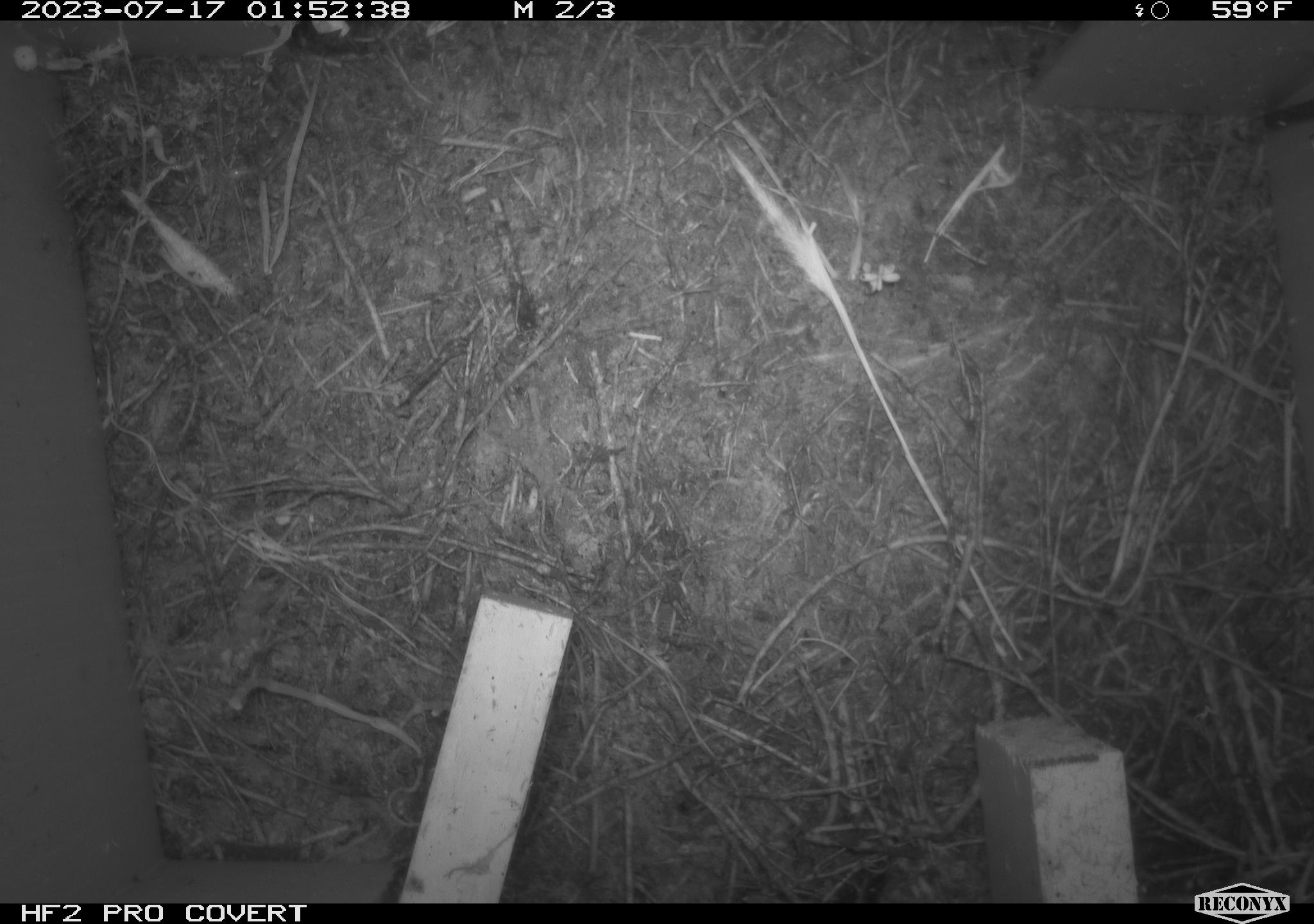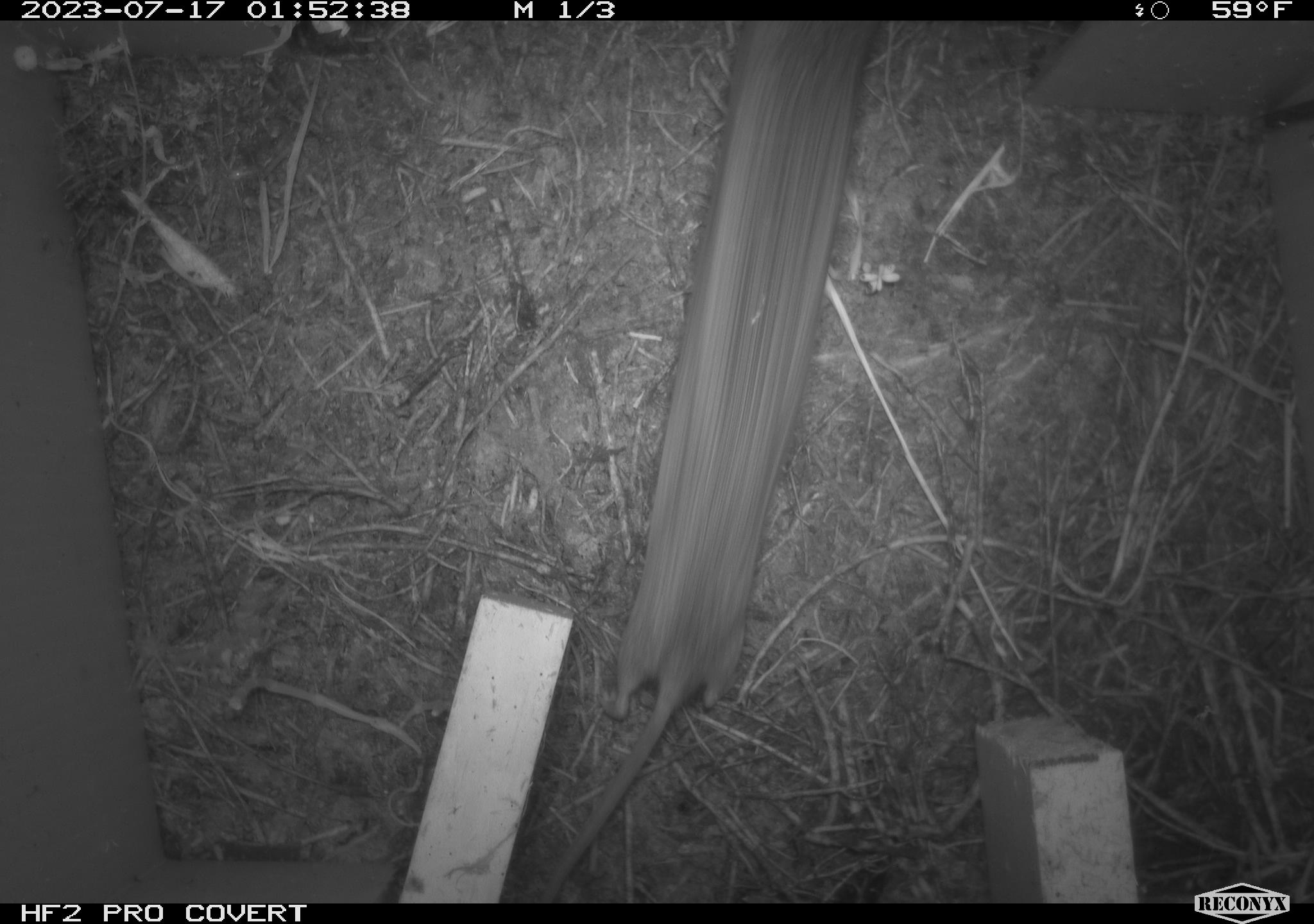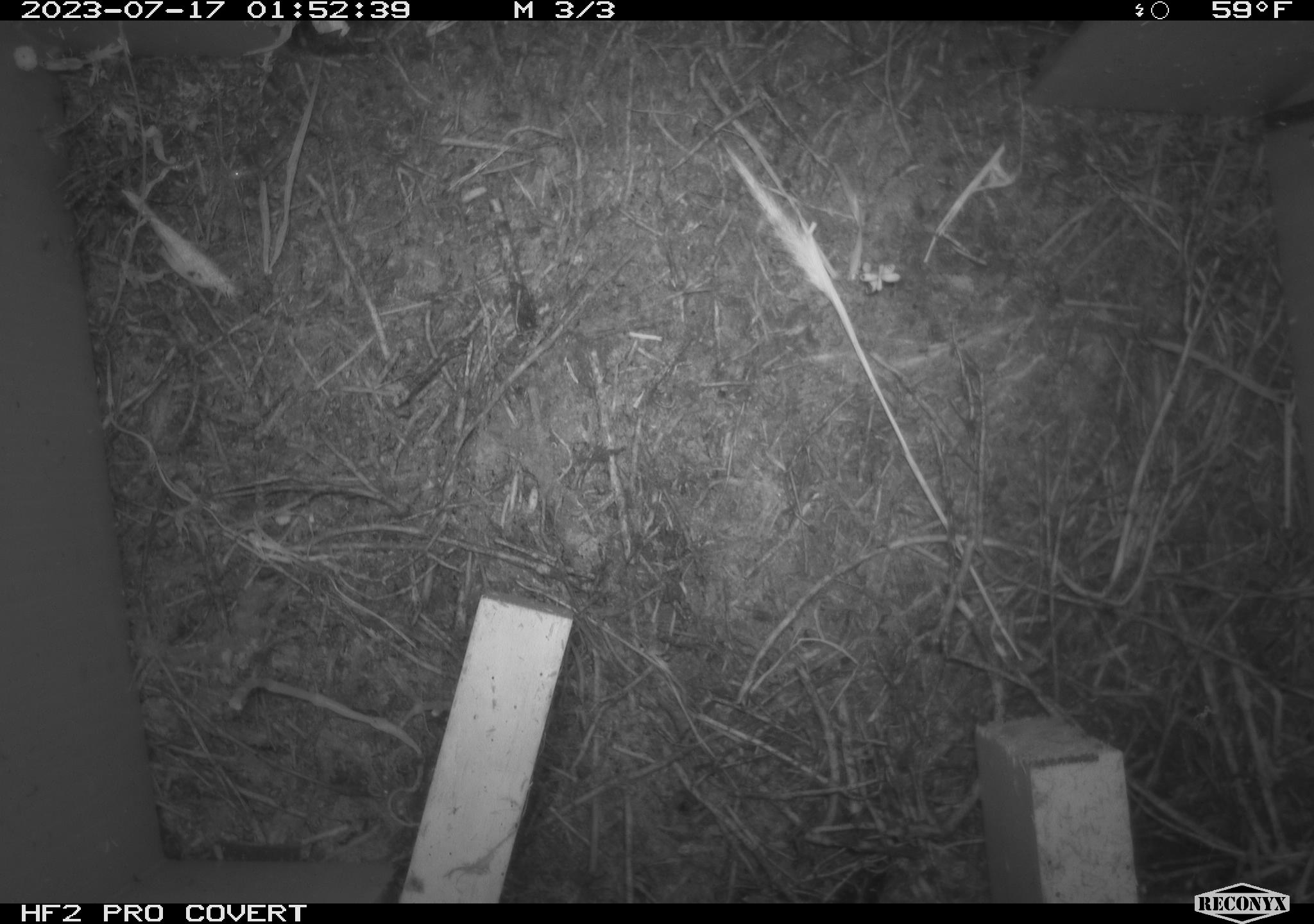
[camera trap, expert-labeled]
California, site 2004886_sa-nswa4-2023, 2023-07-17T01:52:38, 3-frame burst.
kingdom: Animalia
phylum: Chordata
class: Mammalia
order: Rodentia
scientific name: Rodentia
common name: mouse species